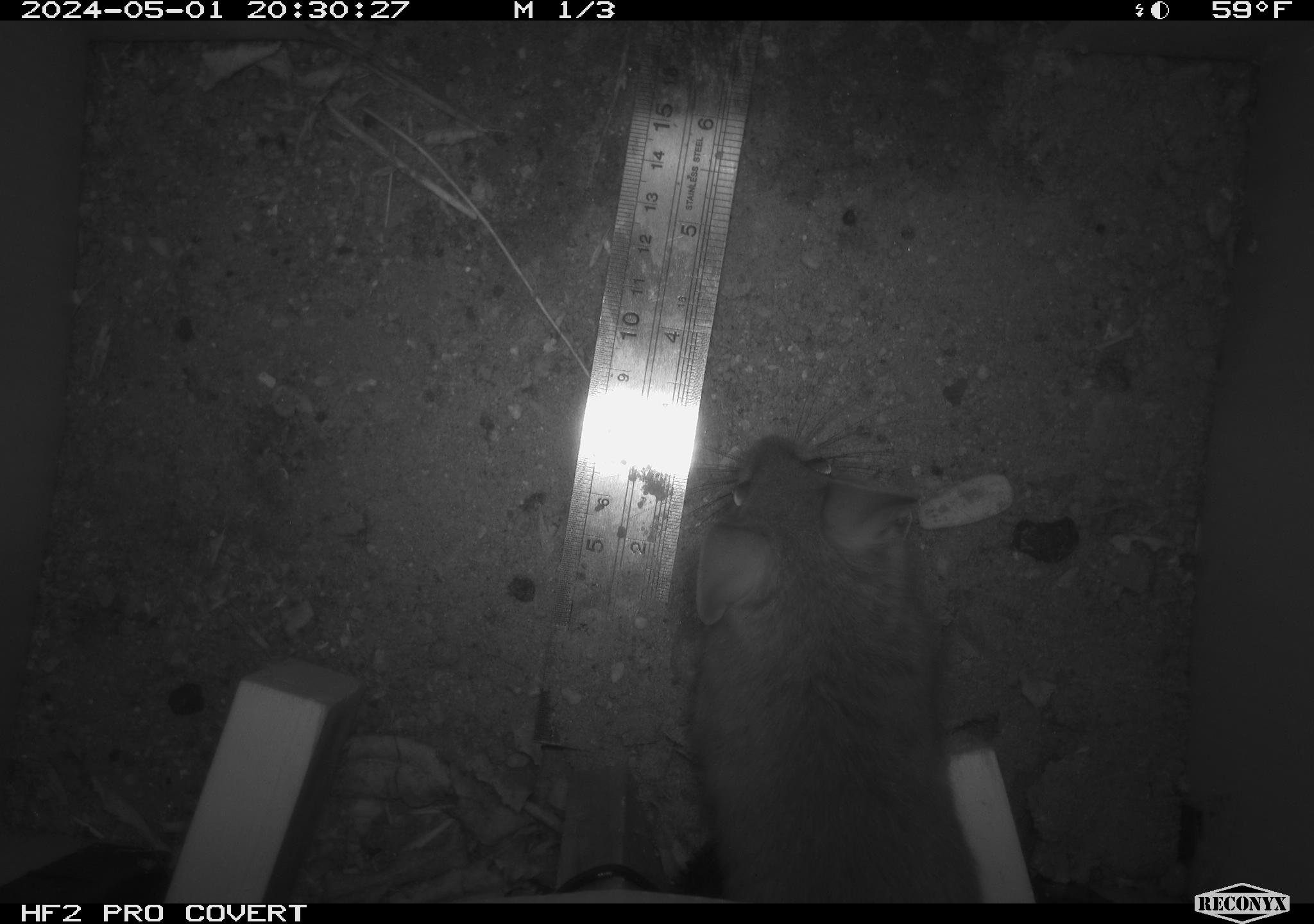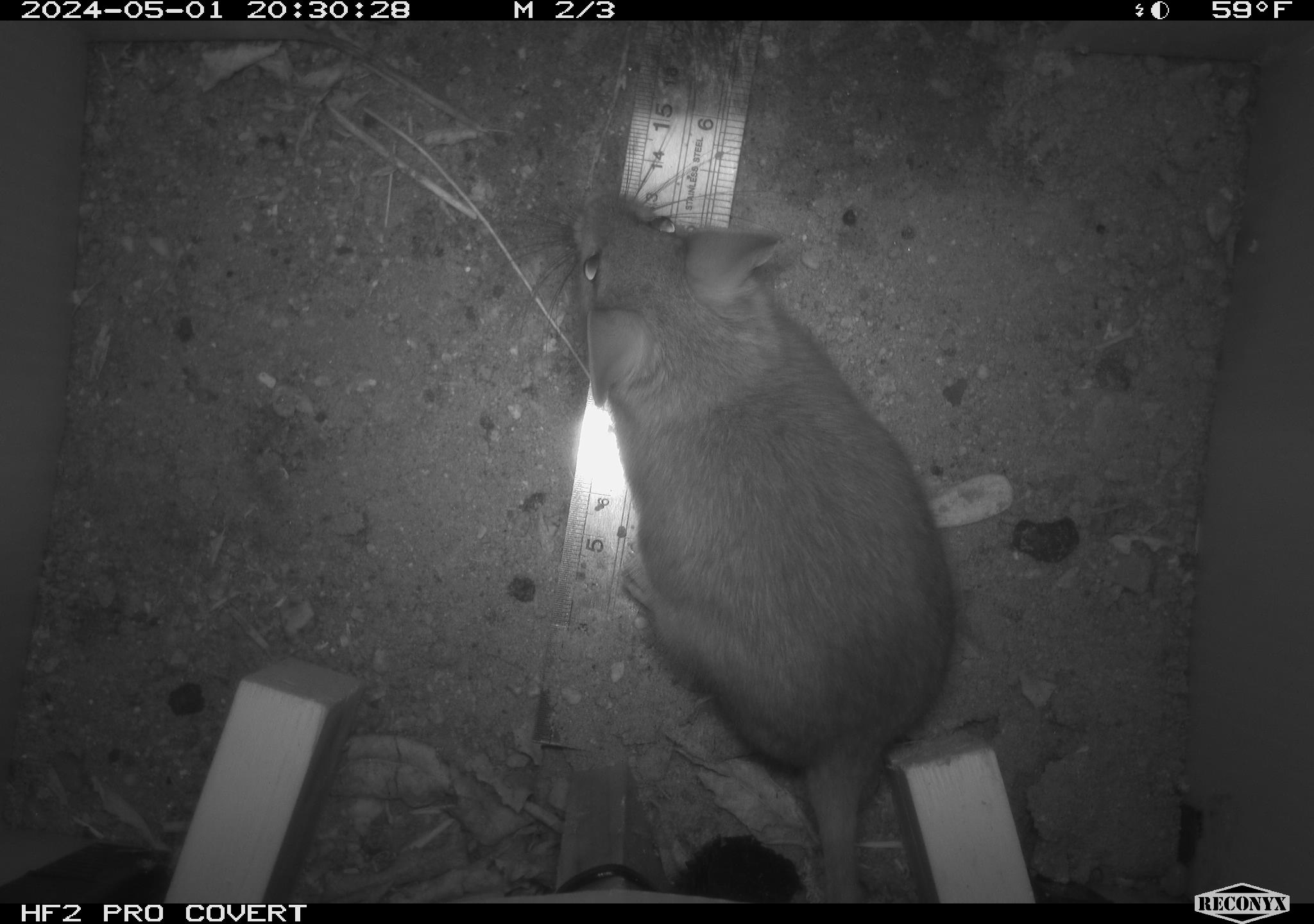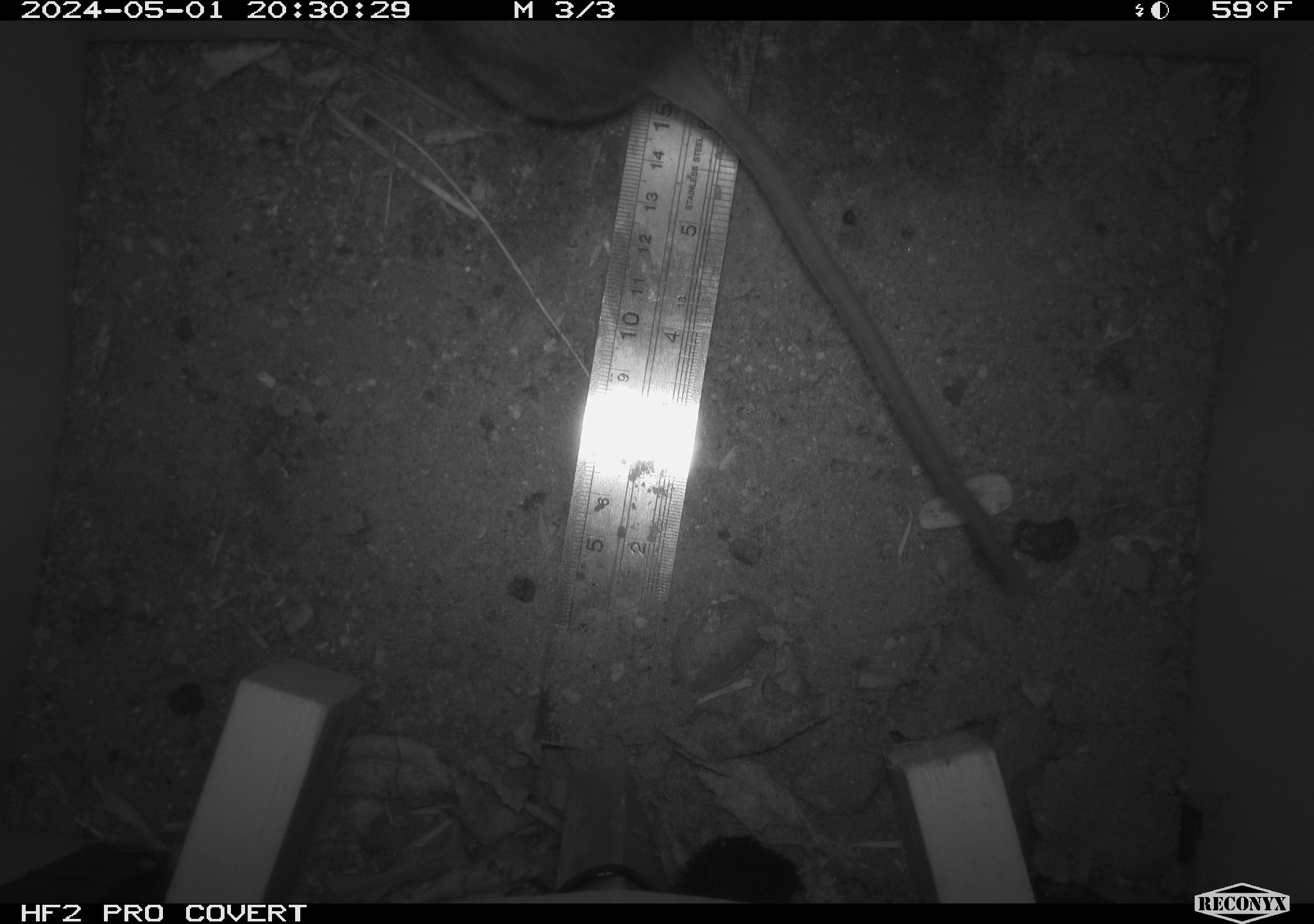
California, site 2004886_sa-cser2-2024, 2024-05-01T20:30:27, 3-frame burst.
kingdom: Animalia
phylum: Chordata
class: Mammalia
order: Rodentia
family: Muridae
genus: Rattus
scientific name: Rattus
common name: rat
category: rattus species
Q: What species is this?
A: Rattus species (rat) (Rattus).